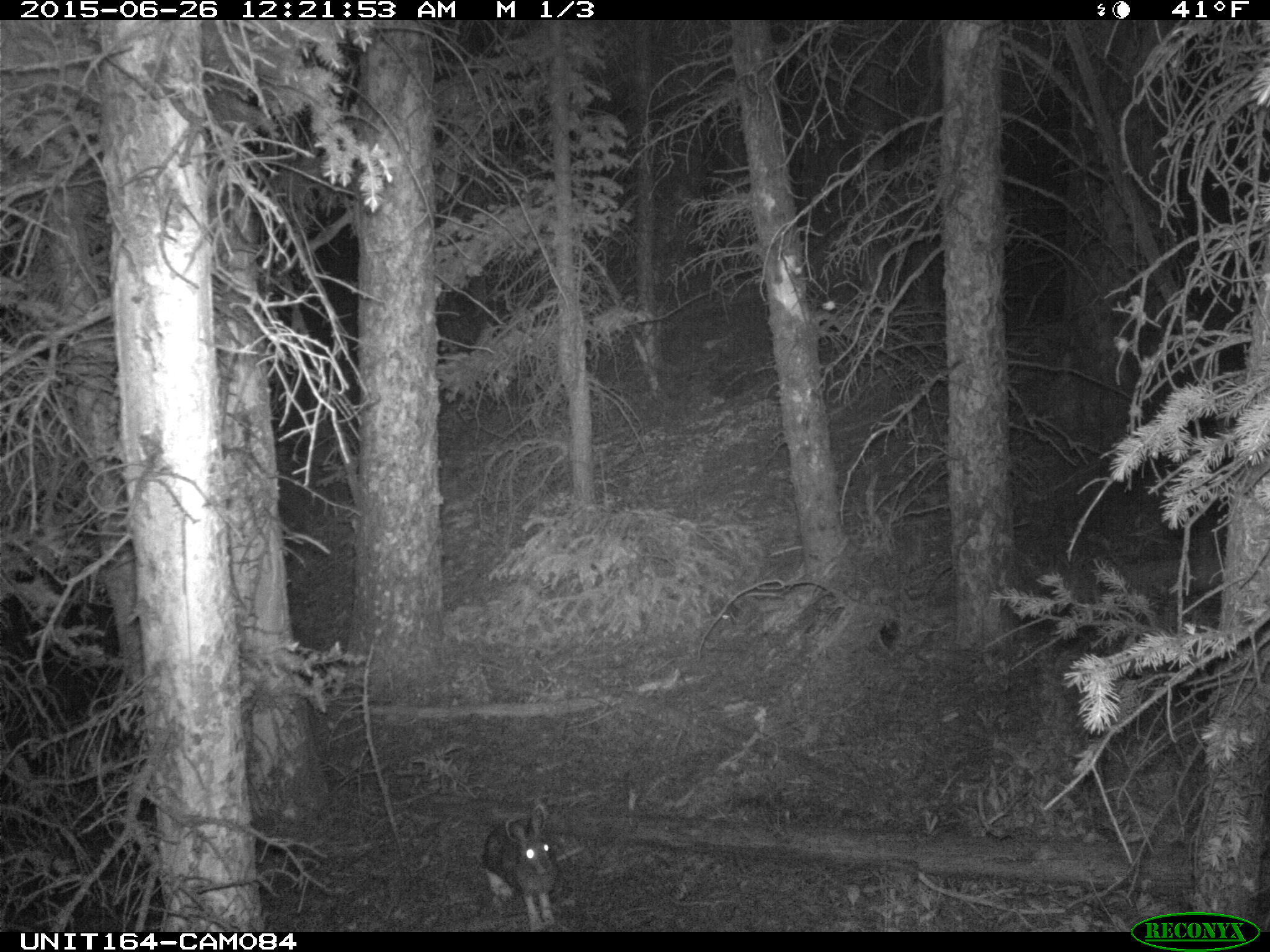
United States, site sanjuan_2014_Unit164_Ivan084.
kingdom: Animalia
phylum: Chordata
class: Mammalia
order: Lagomorpha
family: Leporidae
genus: Lepus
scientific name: Lepus americanus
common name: snowshoe hare